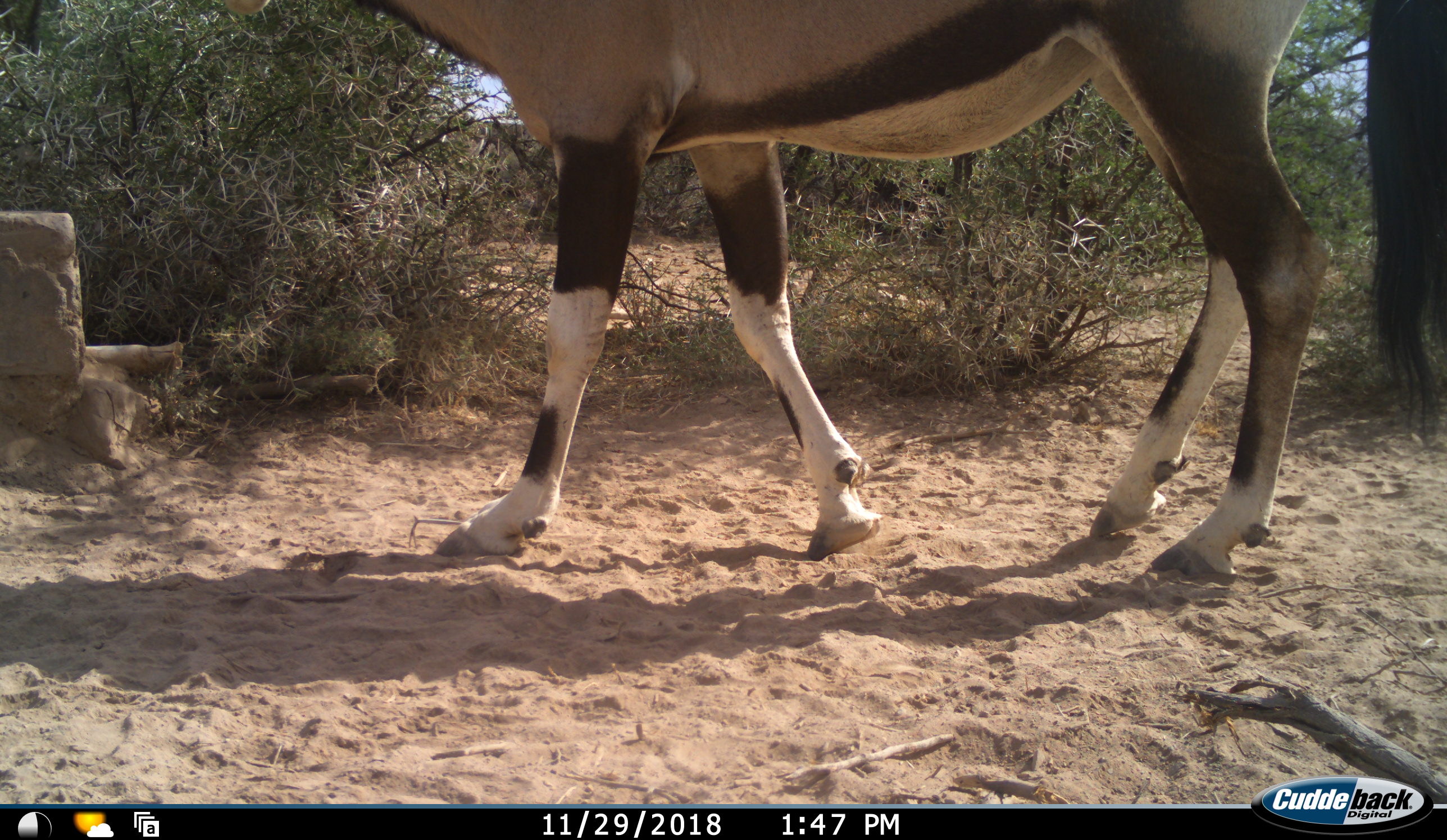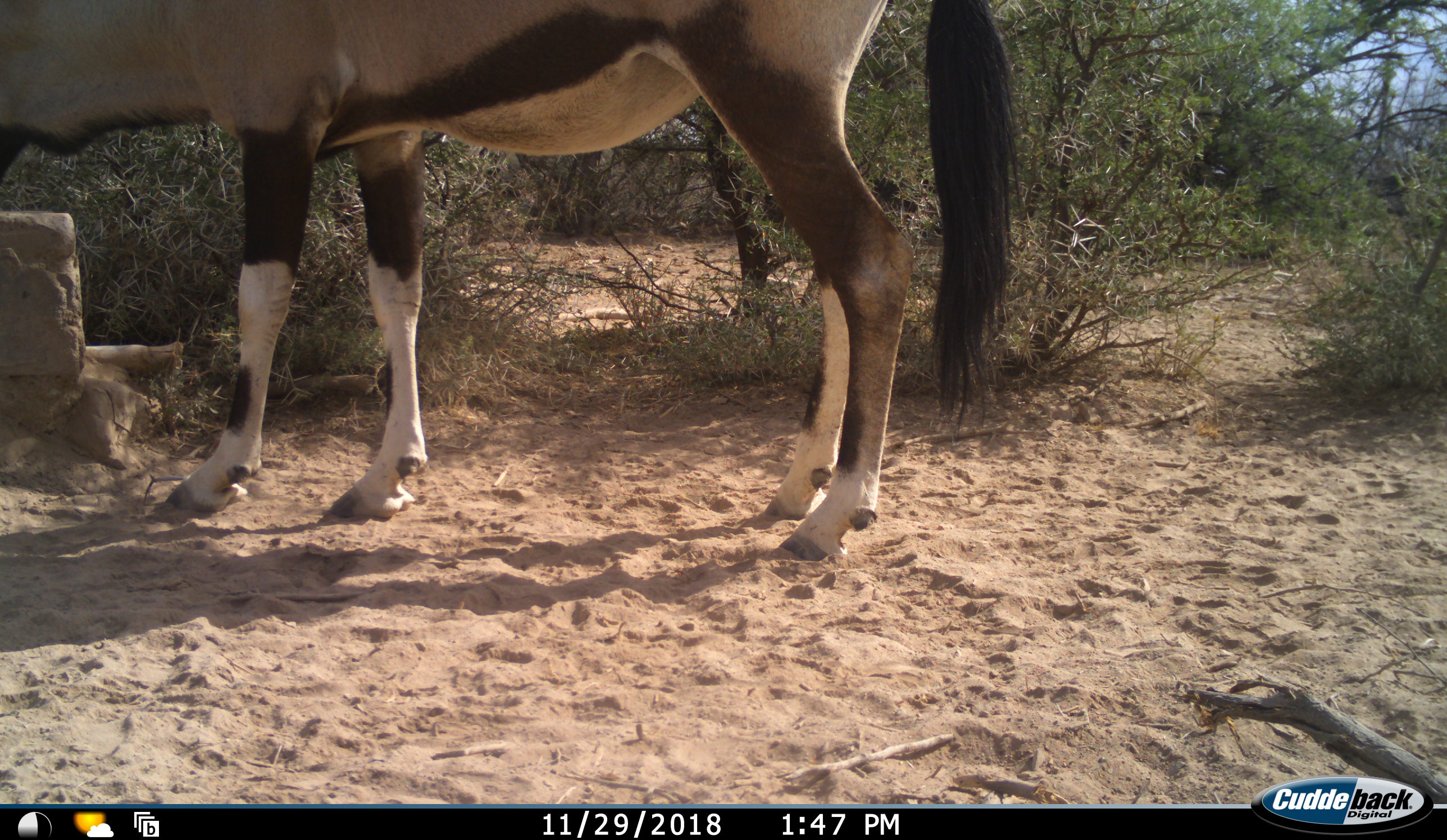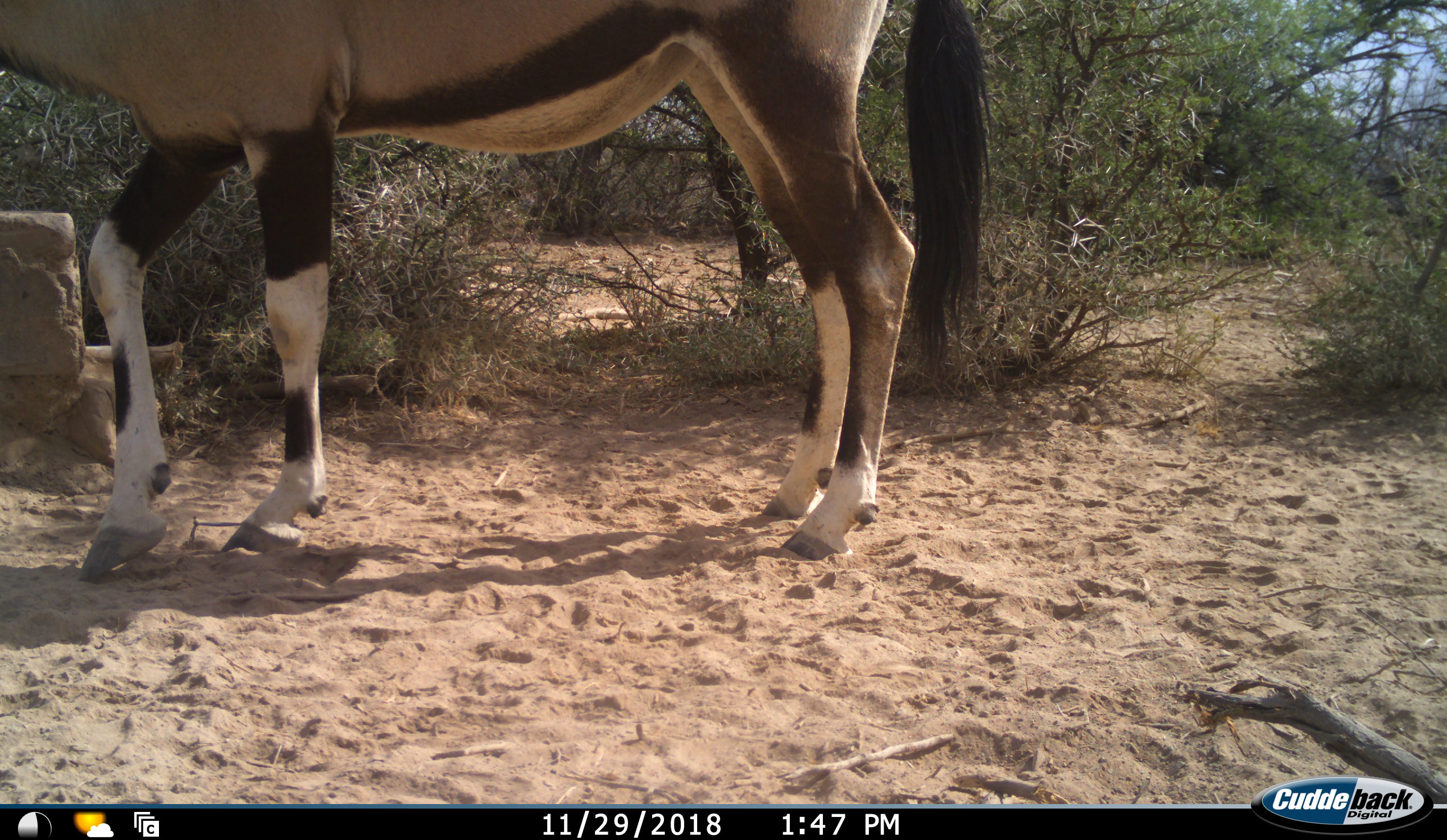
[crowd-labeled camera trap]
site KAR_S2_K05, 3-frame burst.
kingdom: Animalia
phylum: Chordata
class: Mammalia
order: Artiodactyla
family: Bovidae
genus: Oryx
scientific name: Oryx gazella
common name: gemsbok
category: oryx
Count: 1.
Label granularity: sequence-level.